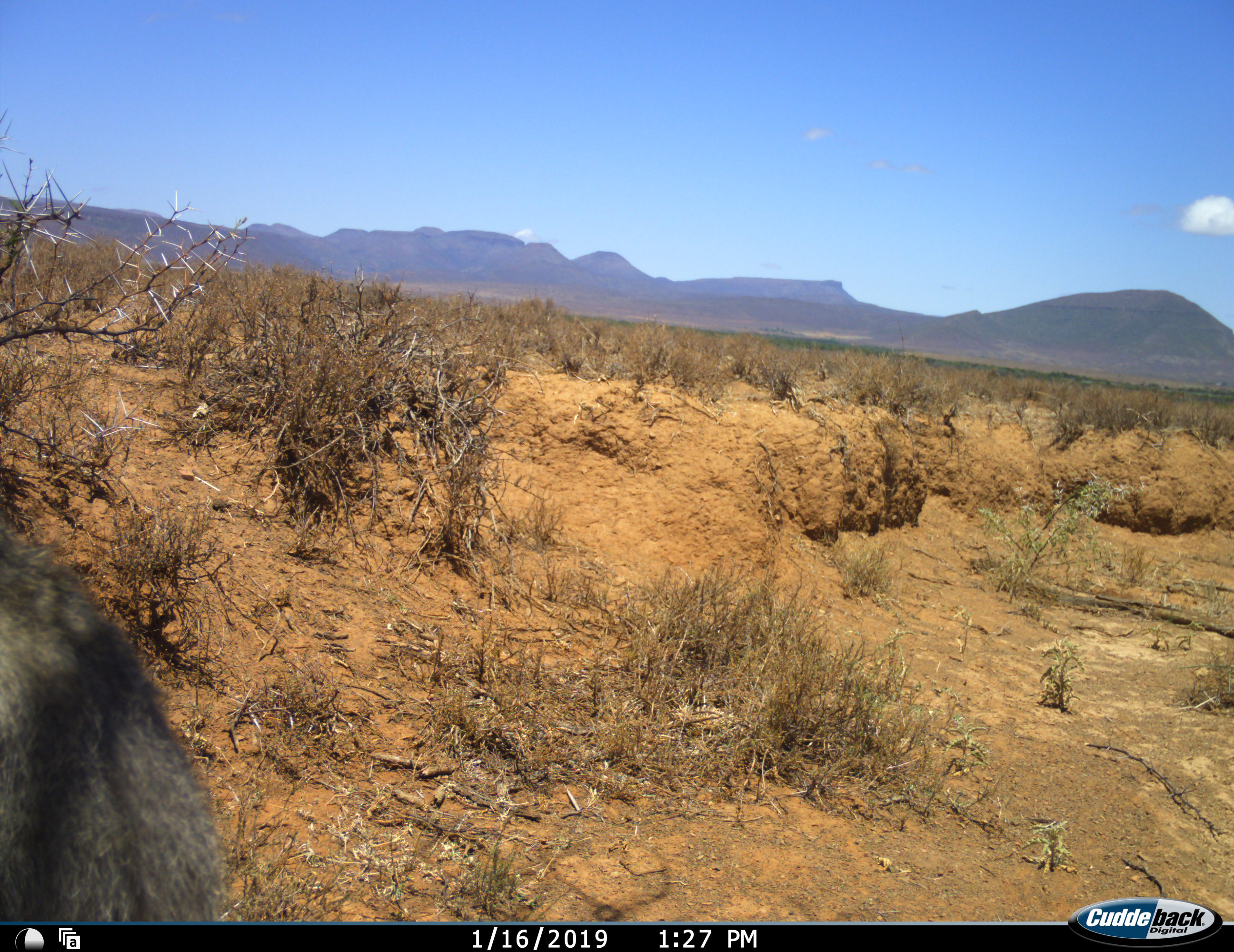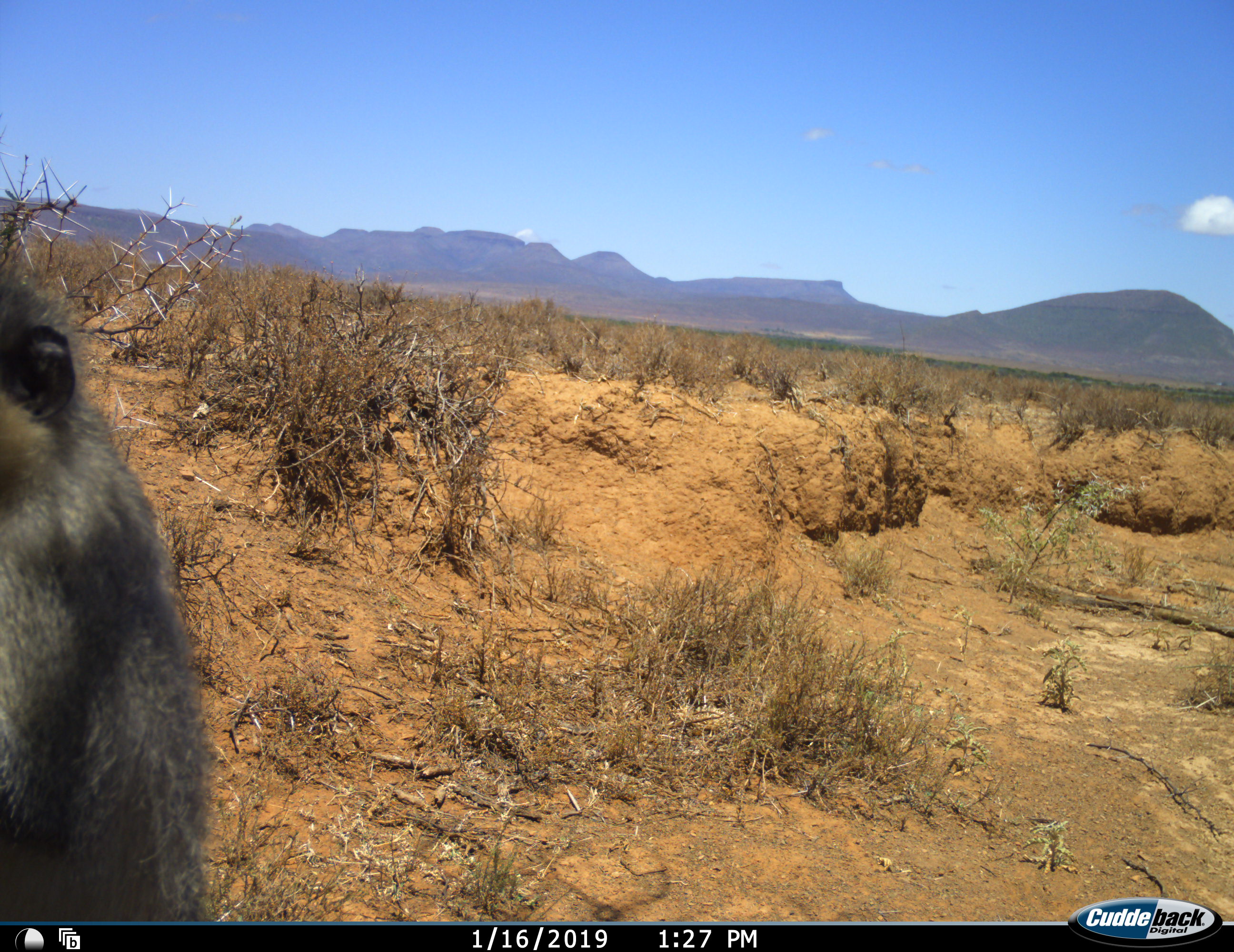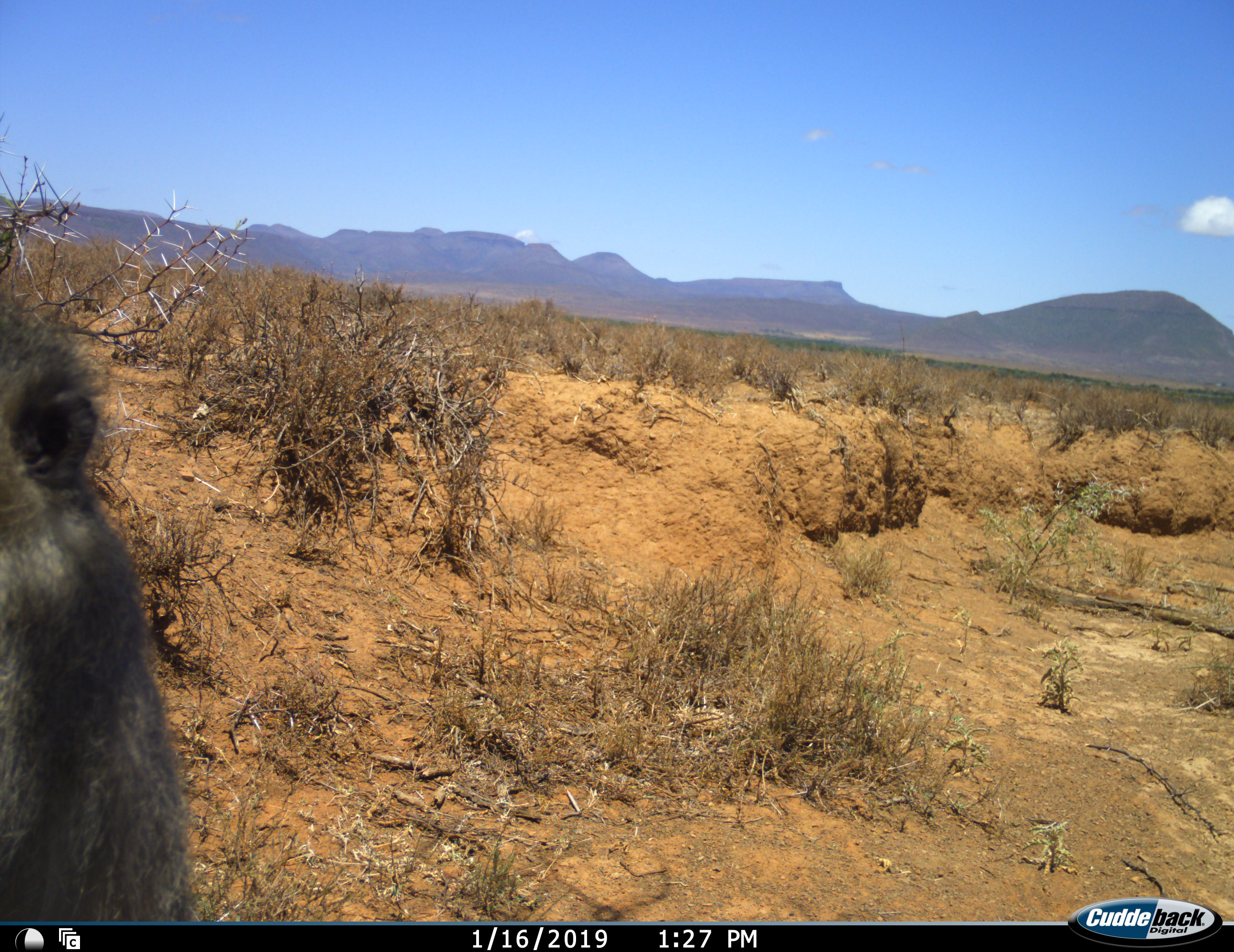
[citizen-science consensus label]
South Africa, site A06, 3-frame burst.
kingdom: Animalia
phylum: Chordata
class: Mammalia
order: Primates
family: Cercopithecidae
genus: Papio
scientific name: Papio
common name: baboon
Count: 1.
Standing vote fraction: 80%.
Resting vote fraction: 20%.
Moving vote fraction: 0%.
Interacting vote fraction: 0%.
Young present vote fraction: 0%.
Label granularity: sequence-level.